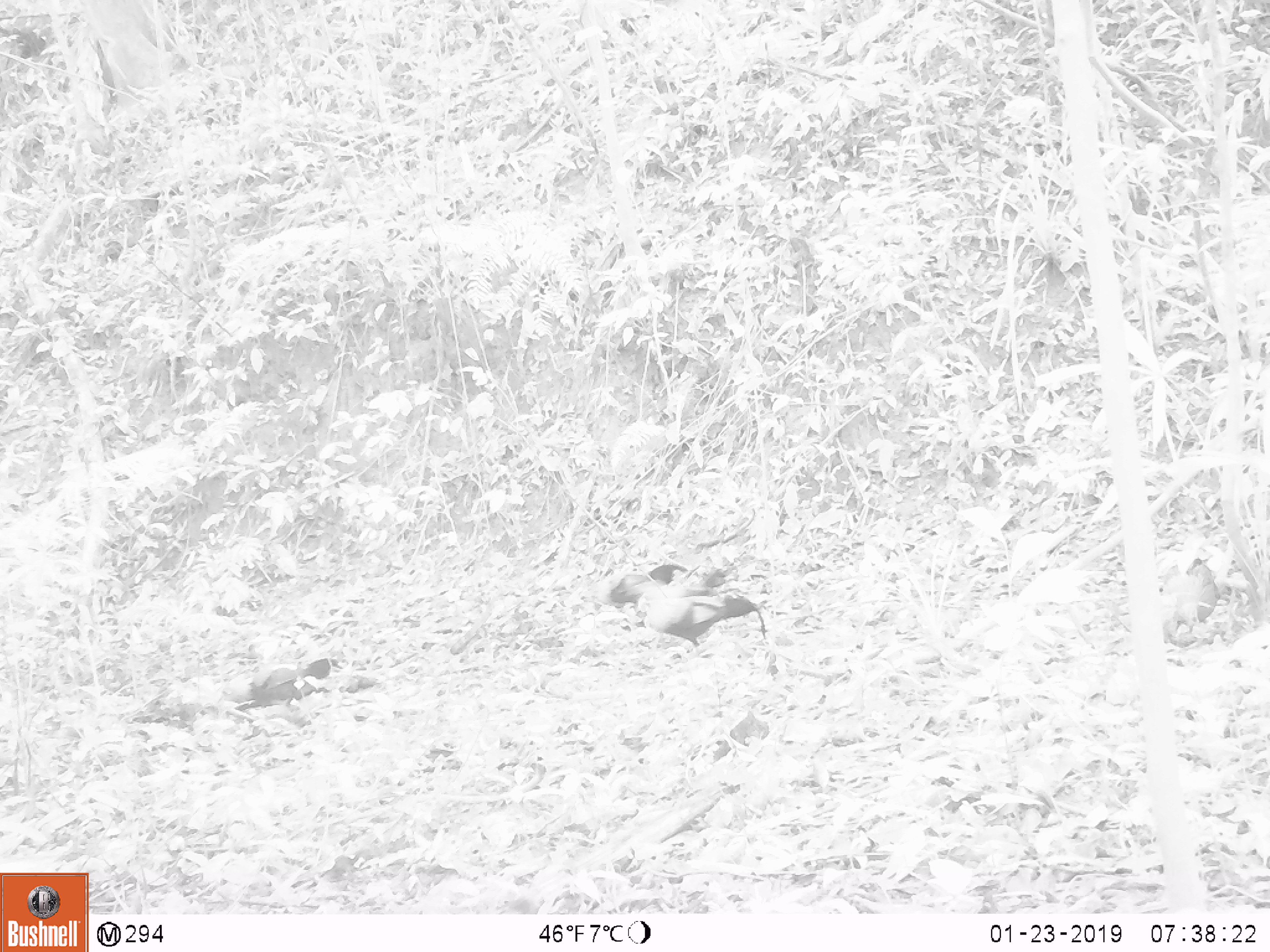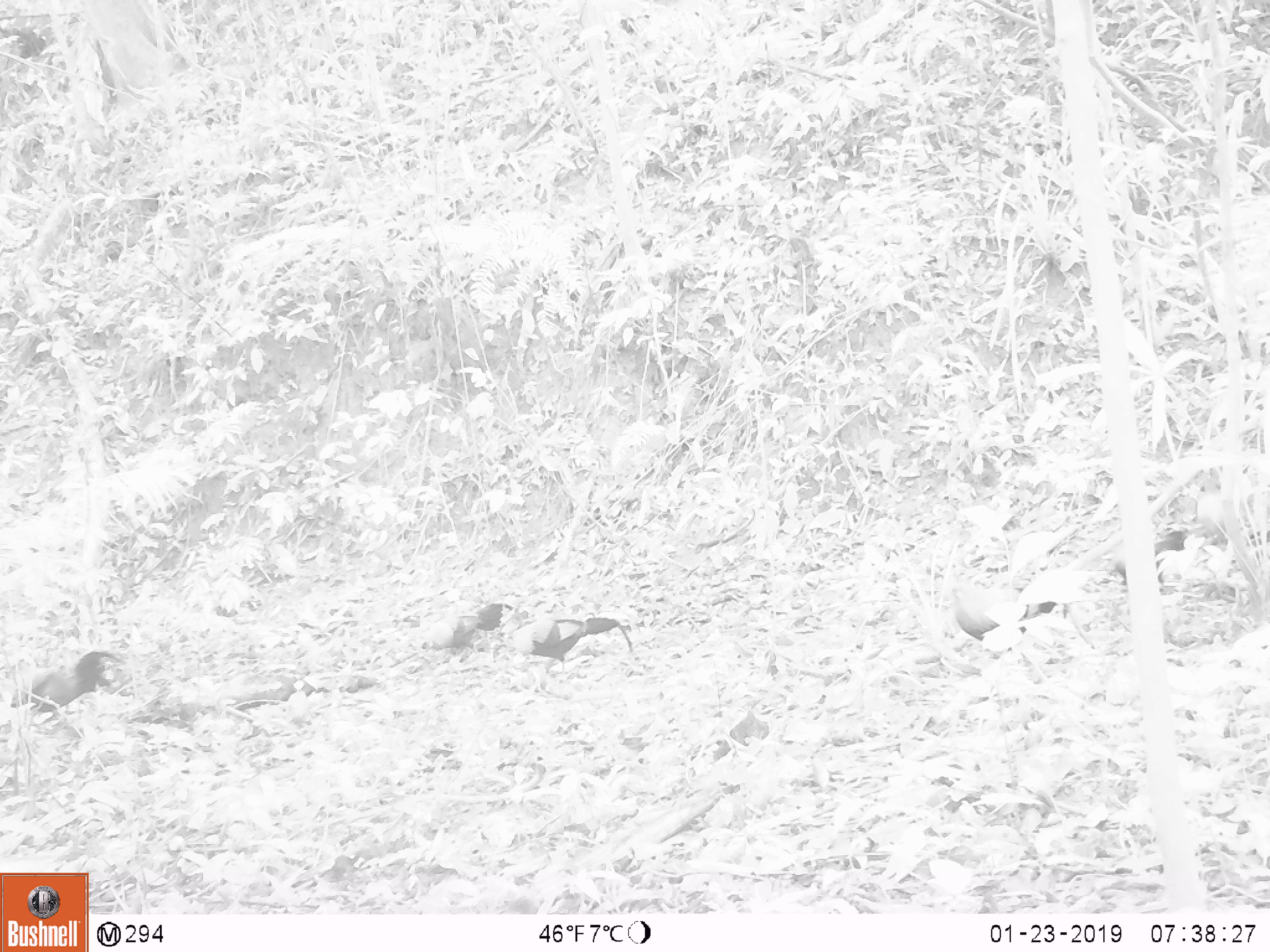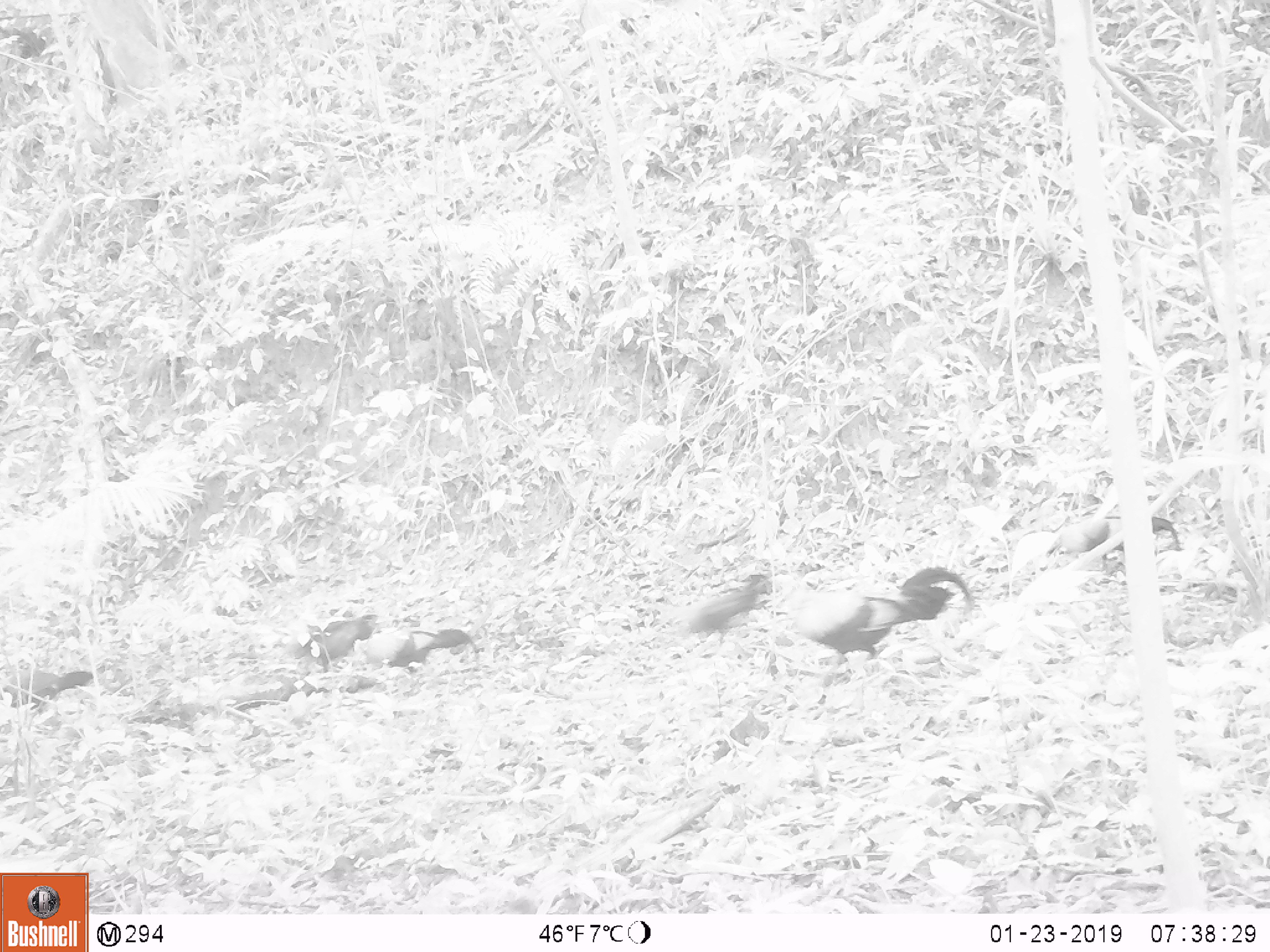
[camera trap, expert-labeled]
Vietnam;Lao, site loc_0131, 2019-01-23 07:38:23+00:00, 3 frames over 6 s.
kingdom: Animalia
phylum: Chordata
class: Aves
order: Galliformes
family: Phasianidae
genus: Gallus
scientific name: Gallus gallus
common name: red junglefowl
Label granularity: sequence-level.